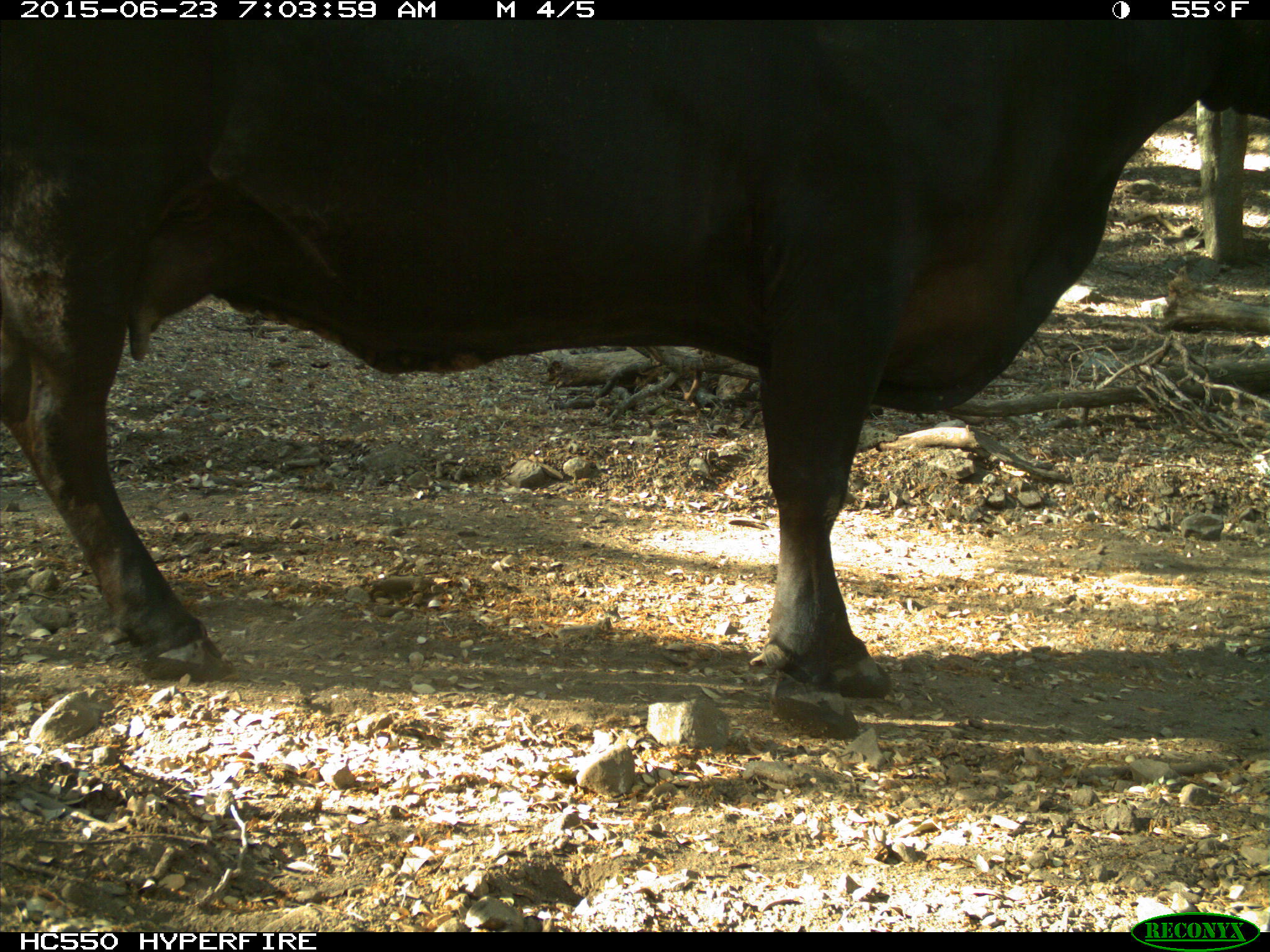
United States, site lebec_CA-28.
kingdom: Animalia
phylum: Chordata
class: Mammalia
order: Artiodactyla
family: Bovidae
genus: Bos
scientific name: Bos taurus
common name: domestic cow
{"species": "Bos taurus (domestic cow)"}